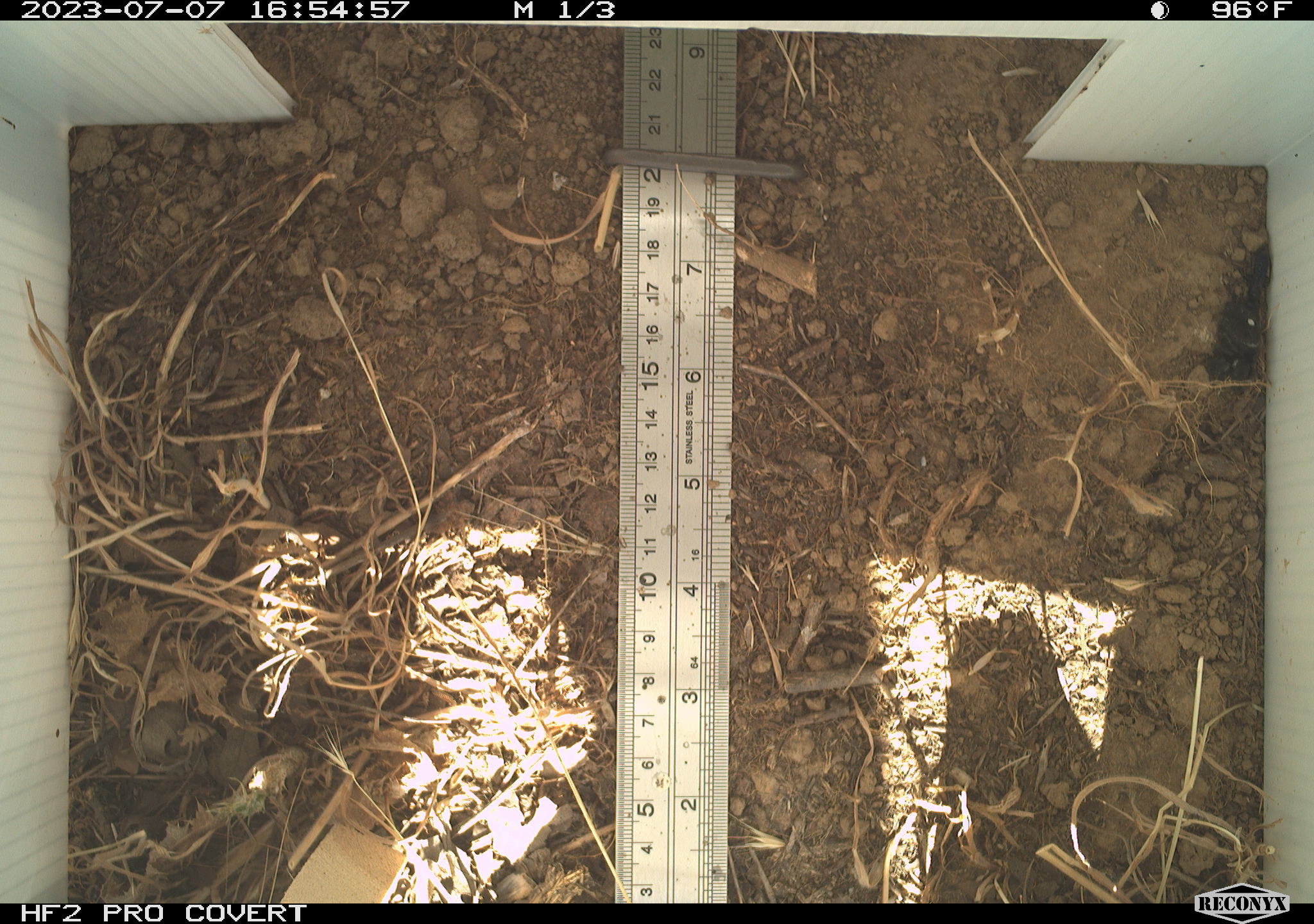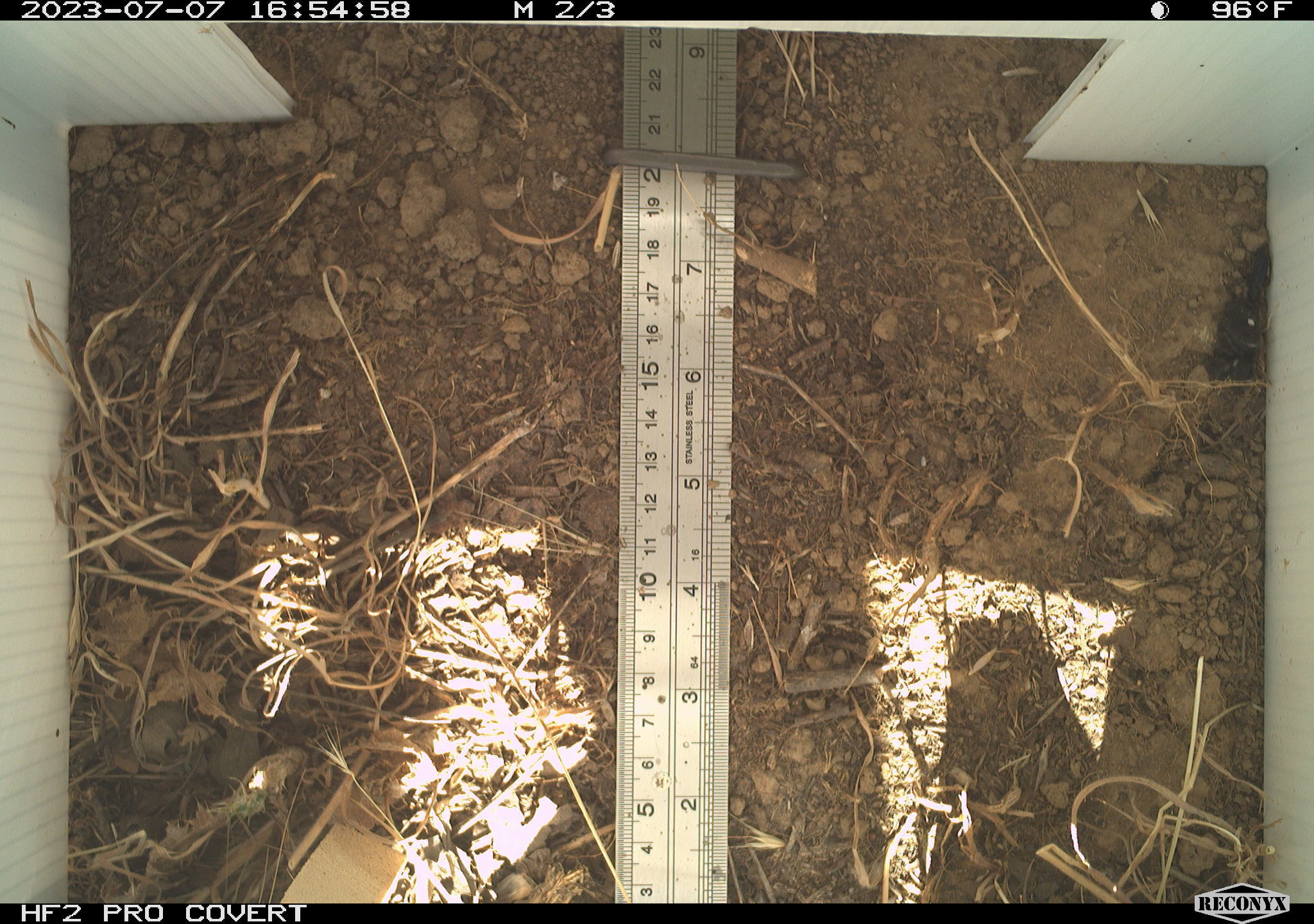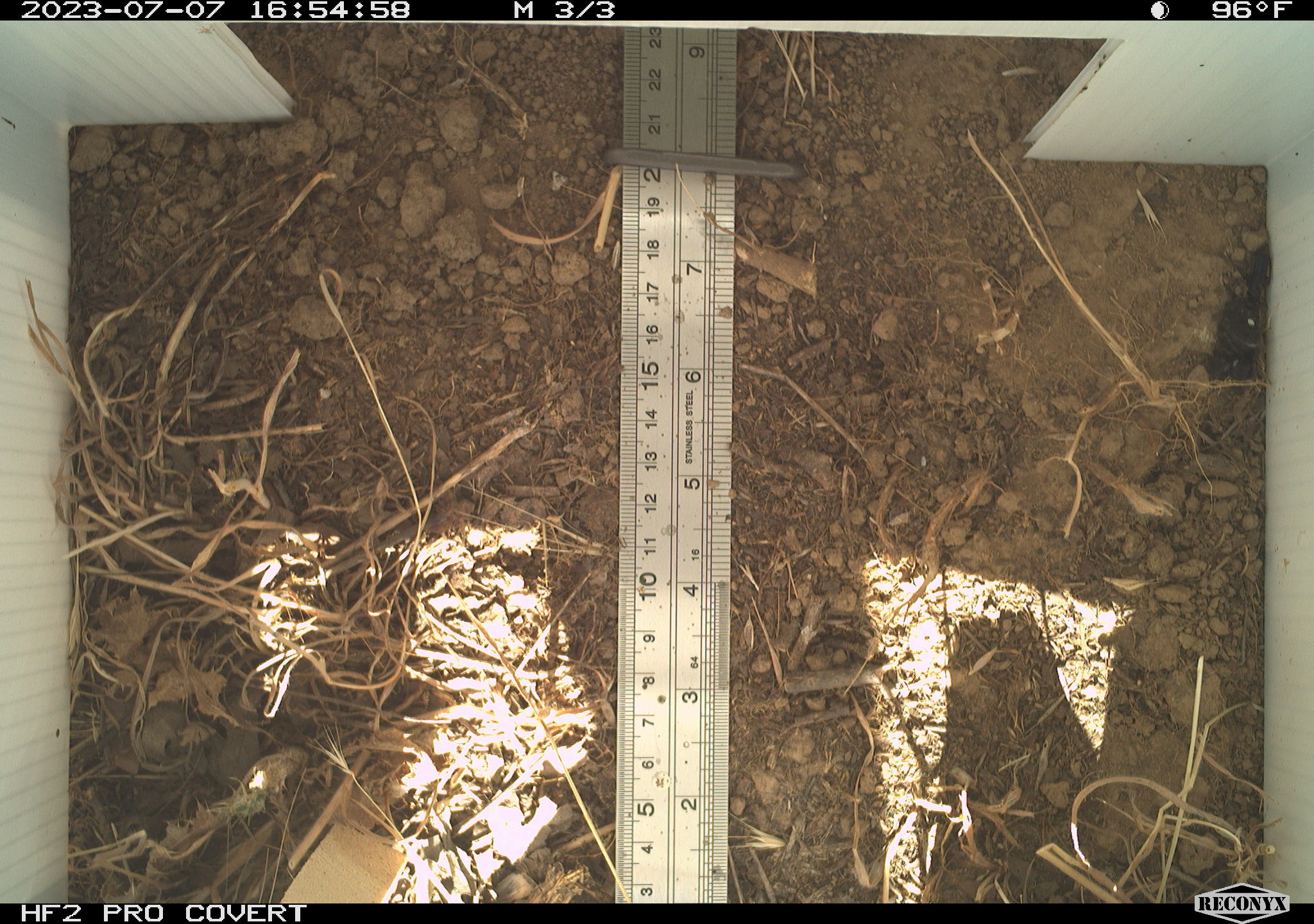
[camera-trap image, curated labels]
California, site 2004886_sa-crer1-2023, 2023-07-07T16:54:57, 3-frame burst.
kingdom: Animalia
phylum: Arthropoda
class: Arachnida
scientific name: Arachnida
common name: arachnids